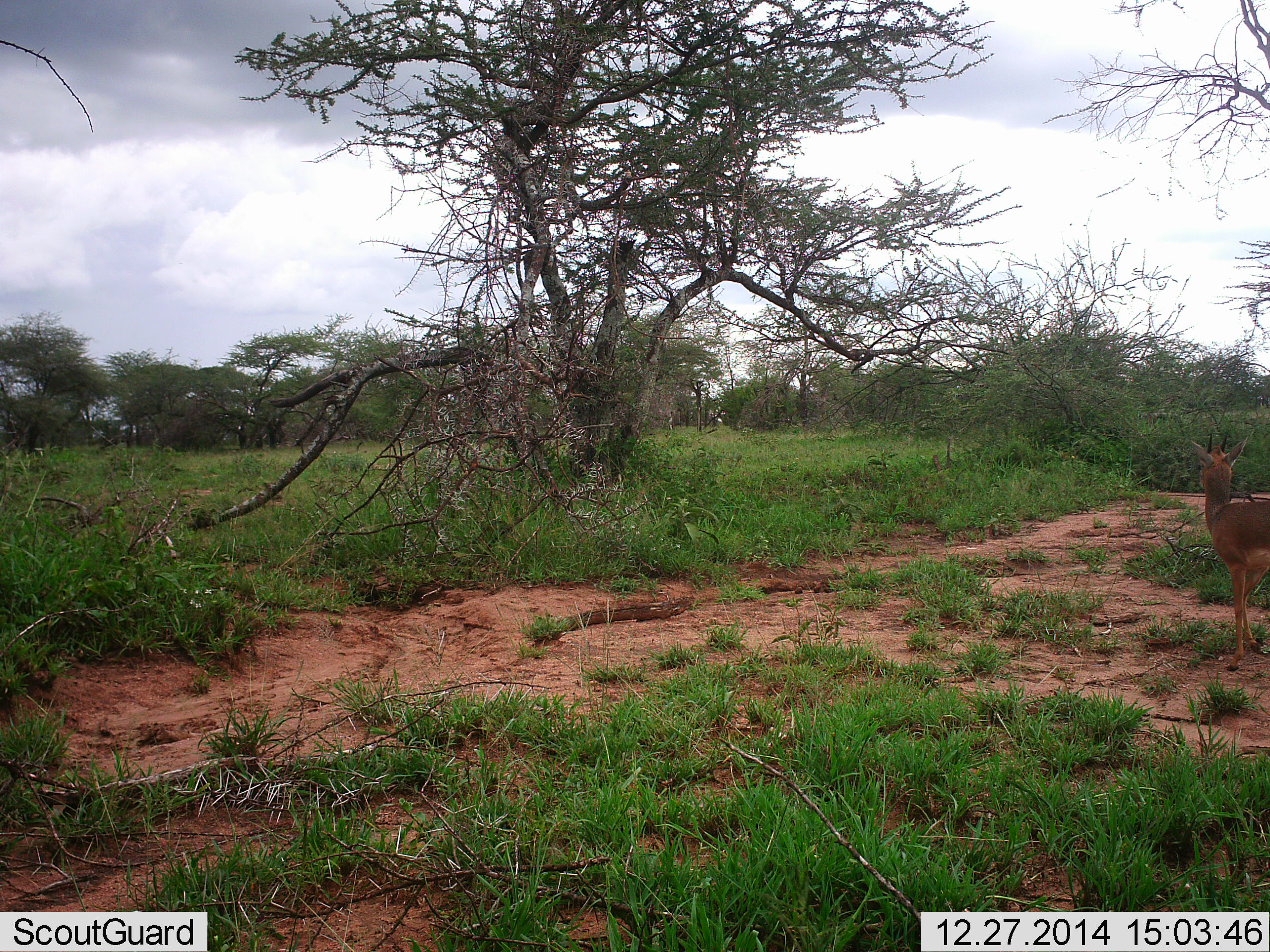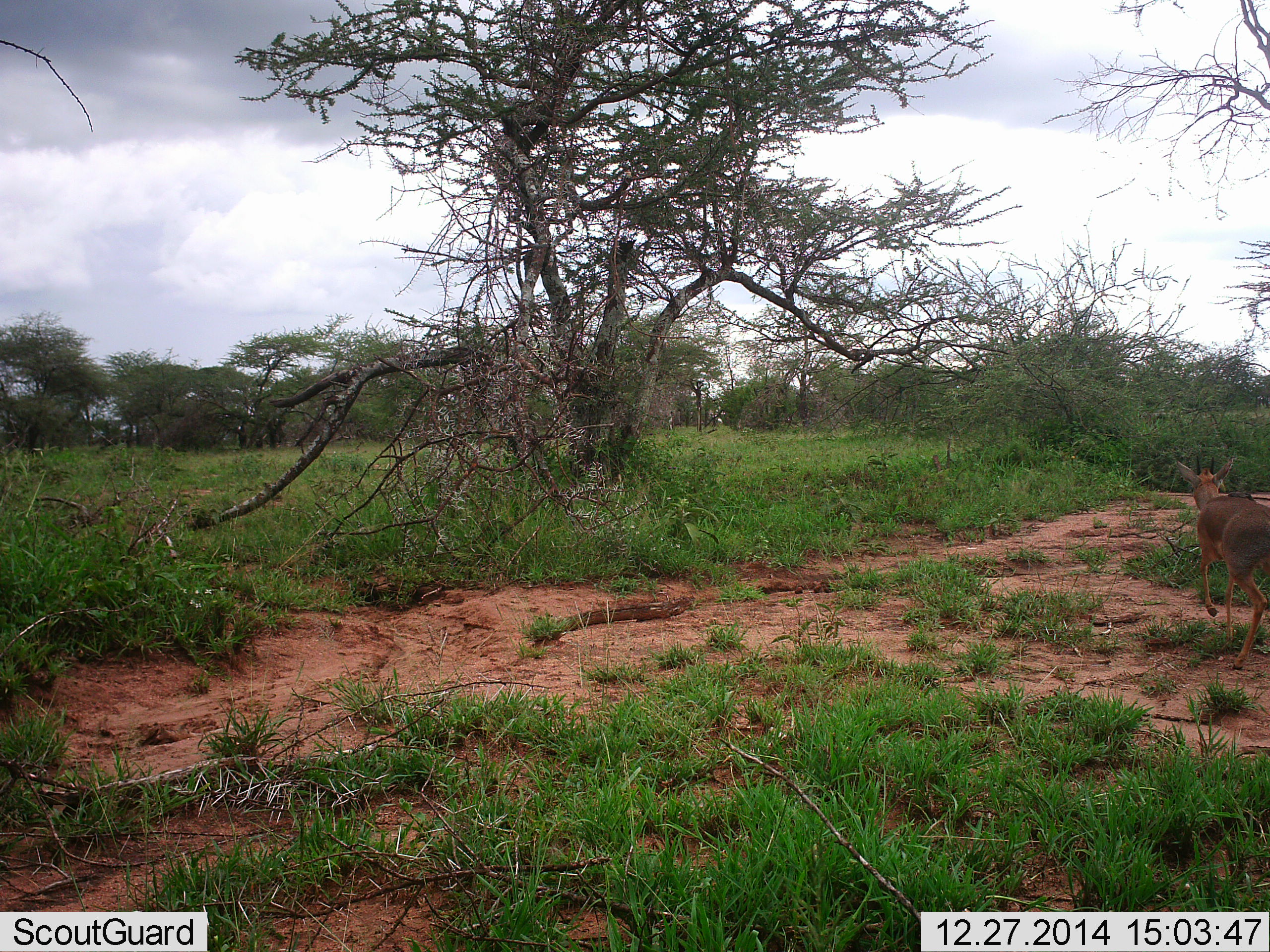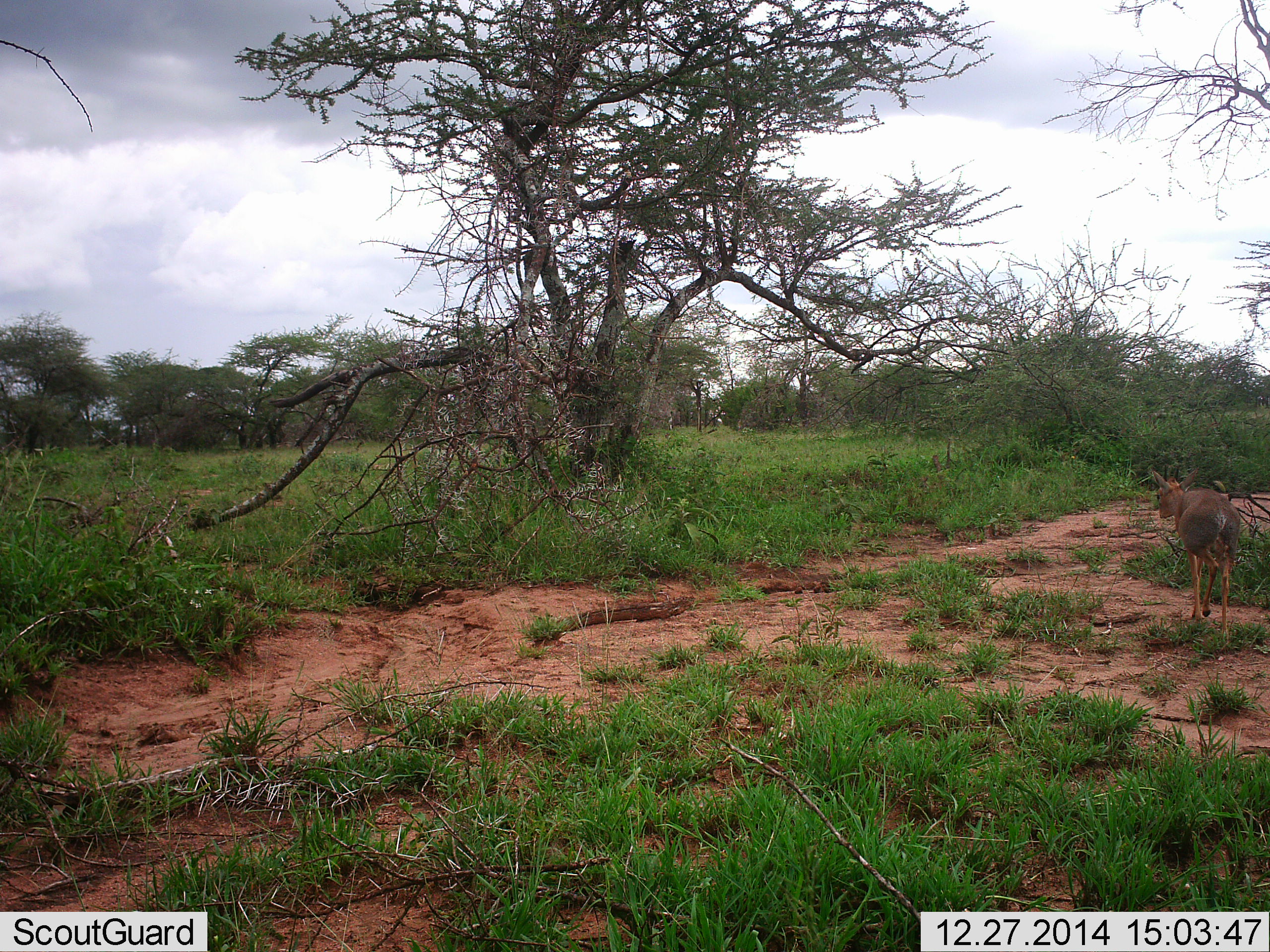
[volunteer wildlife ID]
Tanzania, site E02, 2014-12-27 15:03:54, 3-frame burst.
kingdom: Animalia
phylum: Chordata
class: Mammalia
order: Artiodactyla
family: Bovidae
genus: Madoqua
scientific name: Madoqua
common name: dikdik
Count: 1.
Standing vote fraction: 10%.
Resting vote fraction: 0%.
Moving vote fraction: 90%.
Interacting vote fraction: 0%.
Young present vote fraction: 0%.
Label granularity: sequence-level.